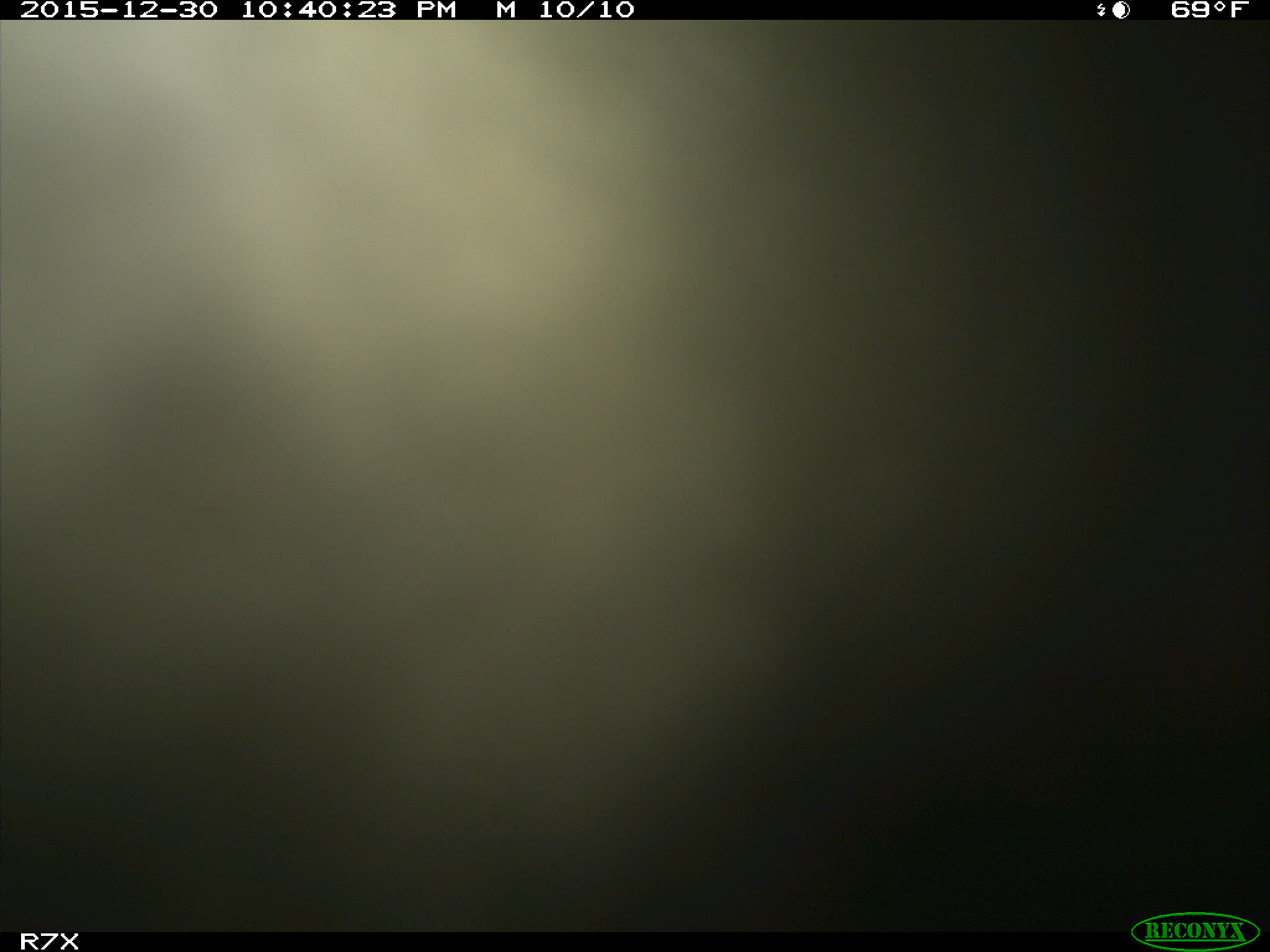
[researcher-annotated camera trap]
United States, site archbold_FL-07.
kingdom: Animalia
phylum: Chordata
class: Mammalia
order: Artiodactyla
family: Bovidae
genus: Bos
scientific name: Bos taurus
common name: domestic cow